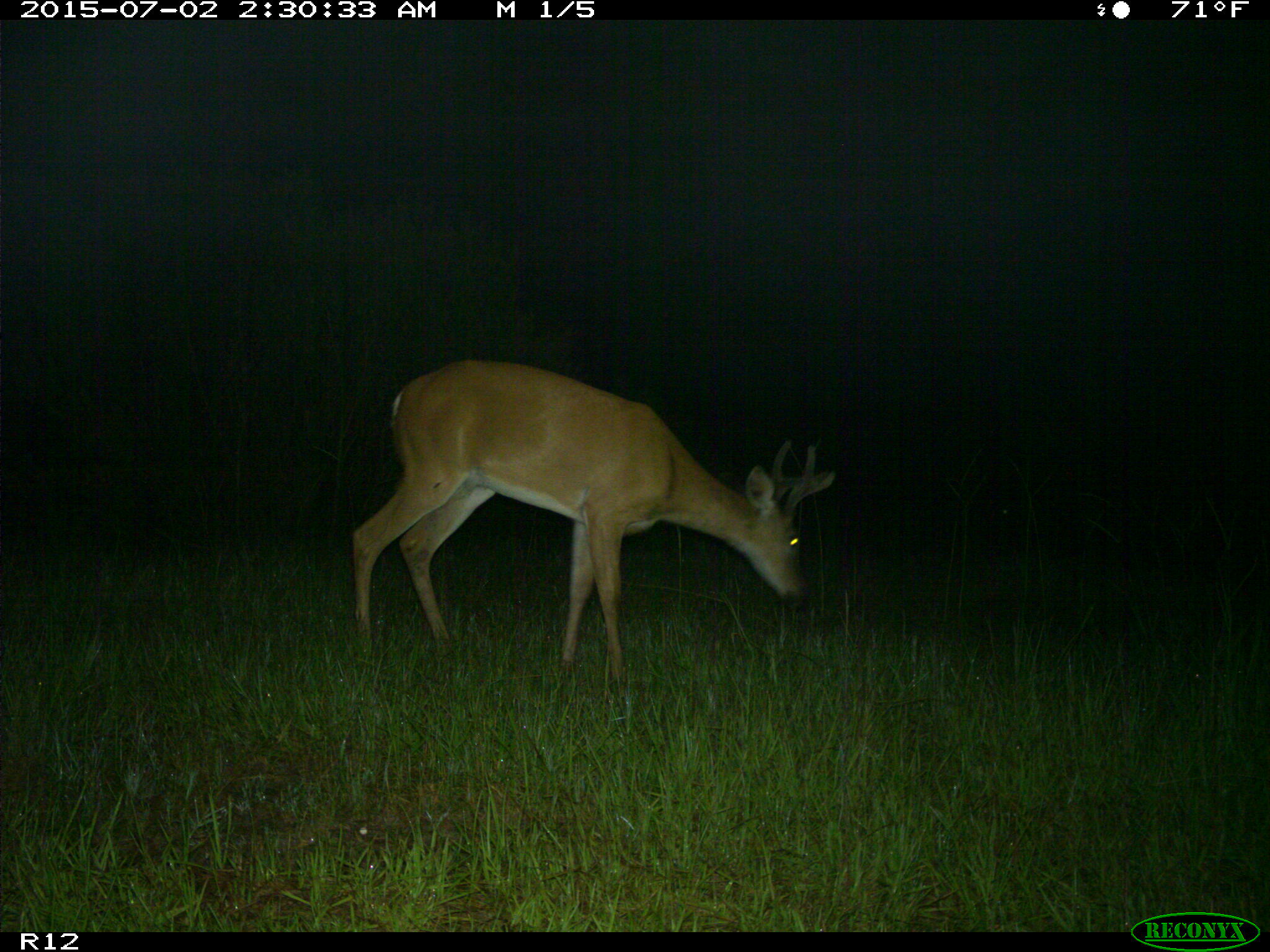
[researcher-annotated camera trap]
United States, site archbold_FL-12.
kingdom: Animalia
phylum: Chordata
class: Mammalia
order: Artiodactyla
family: Cervidae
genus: Odocoileus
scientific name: Odocoileus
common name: deer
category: unidentified deer